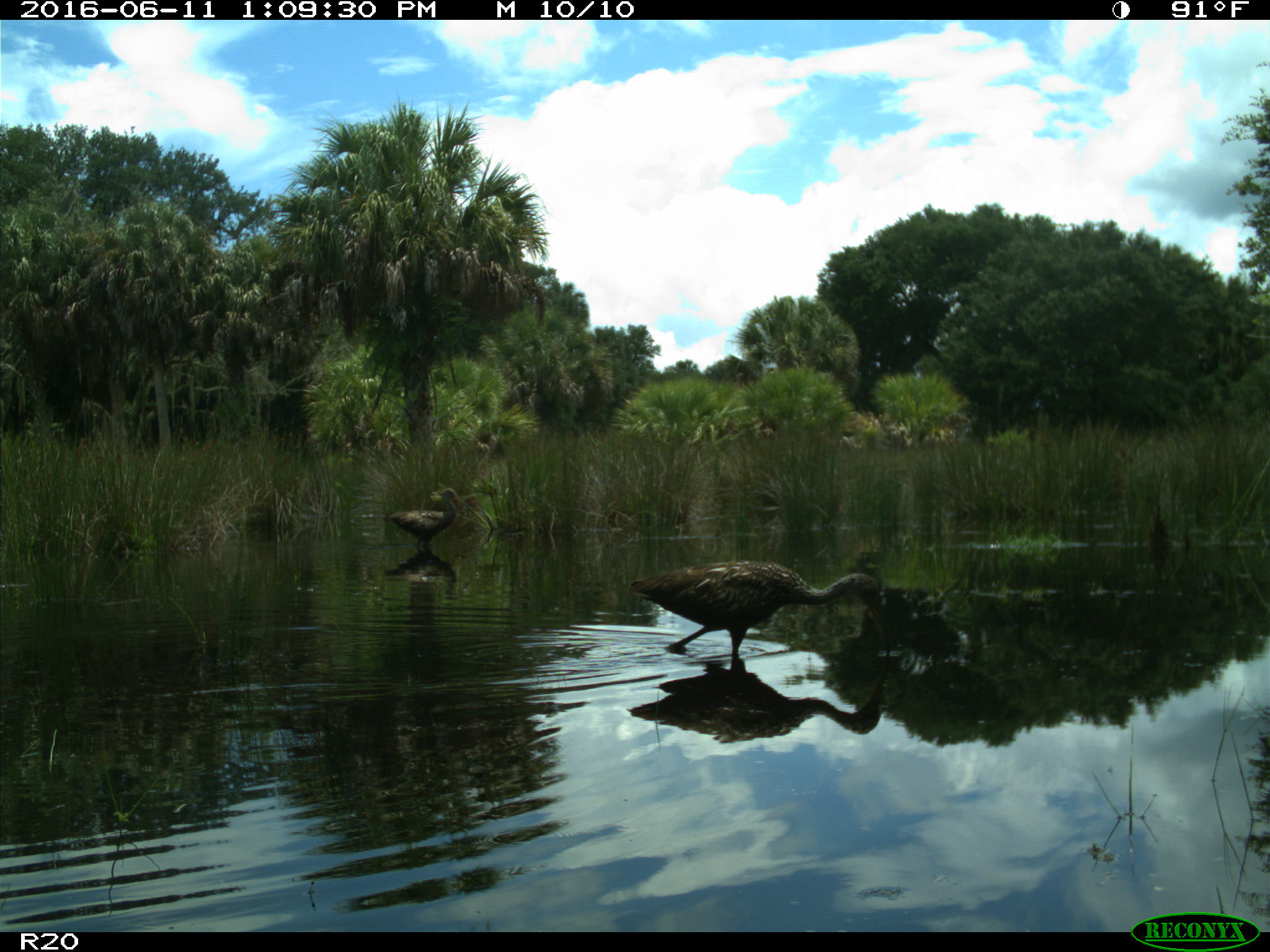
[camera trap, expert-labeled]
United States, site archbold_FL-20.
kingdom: Animalia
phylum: Chordata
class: Aves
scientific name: Aves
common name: birds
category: unidentified bird